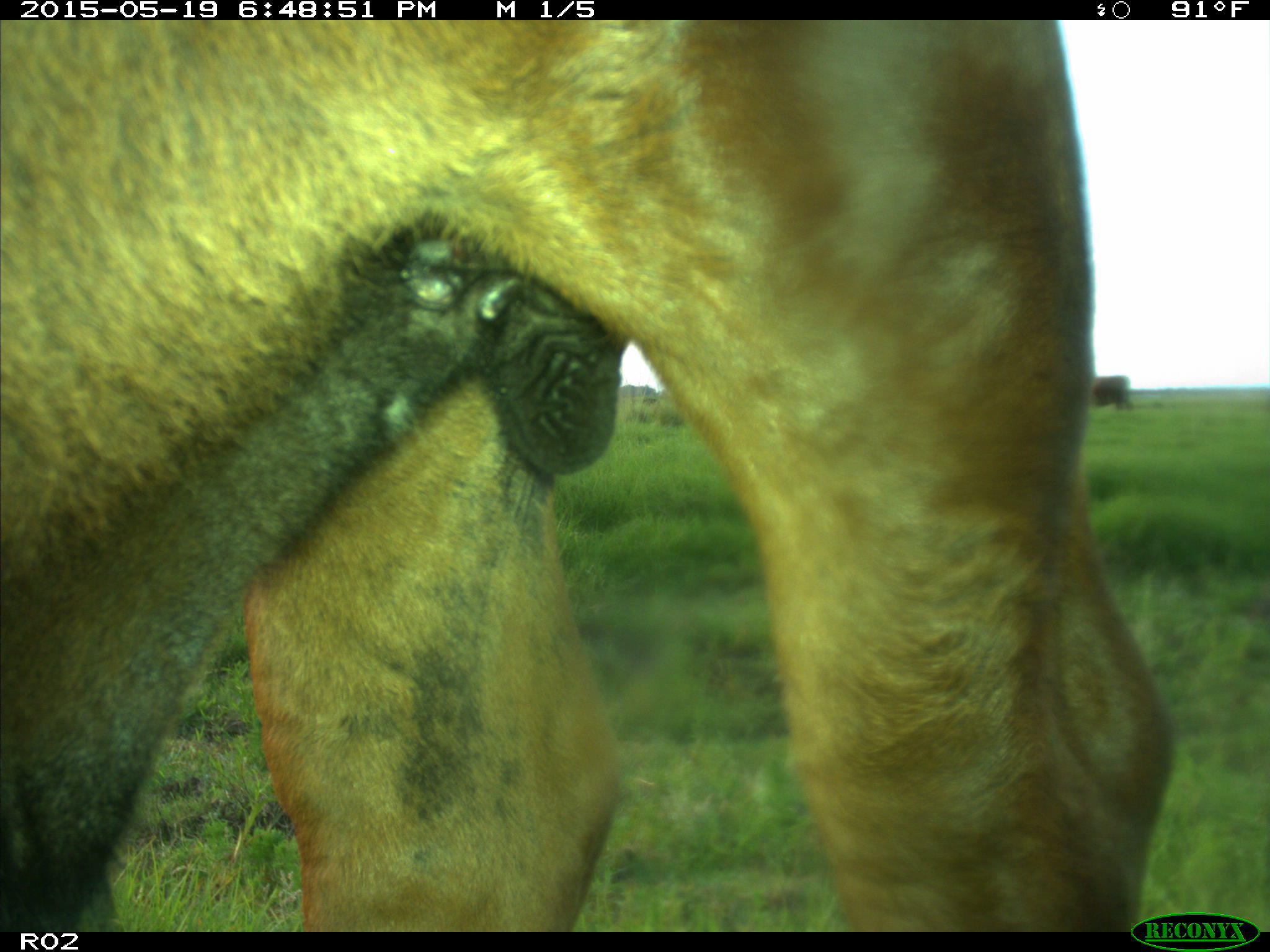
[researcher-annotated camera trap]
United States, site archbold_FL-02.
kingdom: Animalia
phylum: Chordata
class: Mammalia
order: Artiodactyla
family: Bovidae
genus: Bos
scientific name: Bos taurus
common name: domestic cow